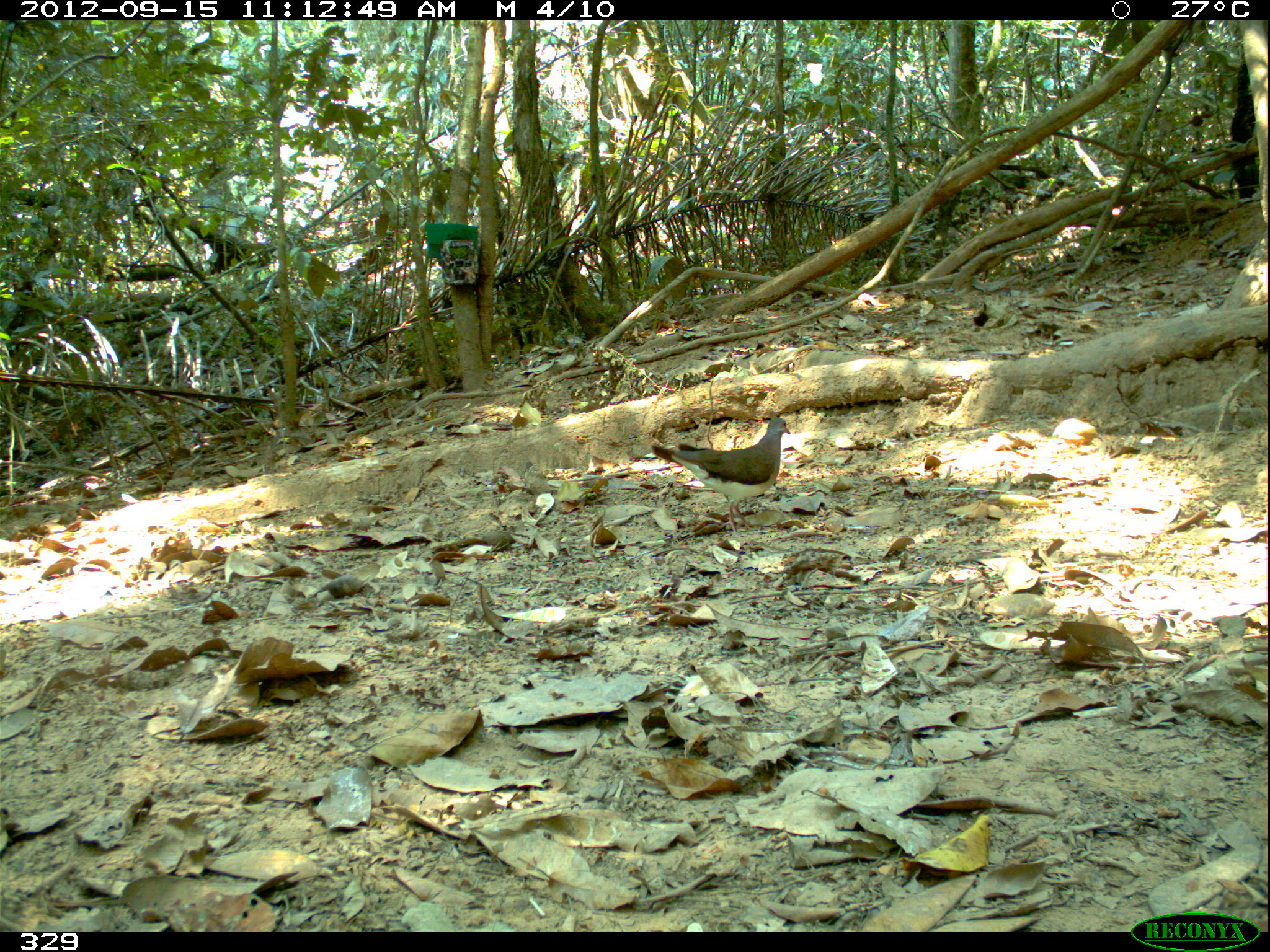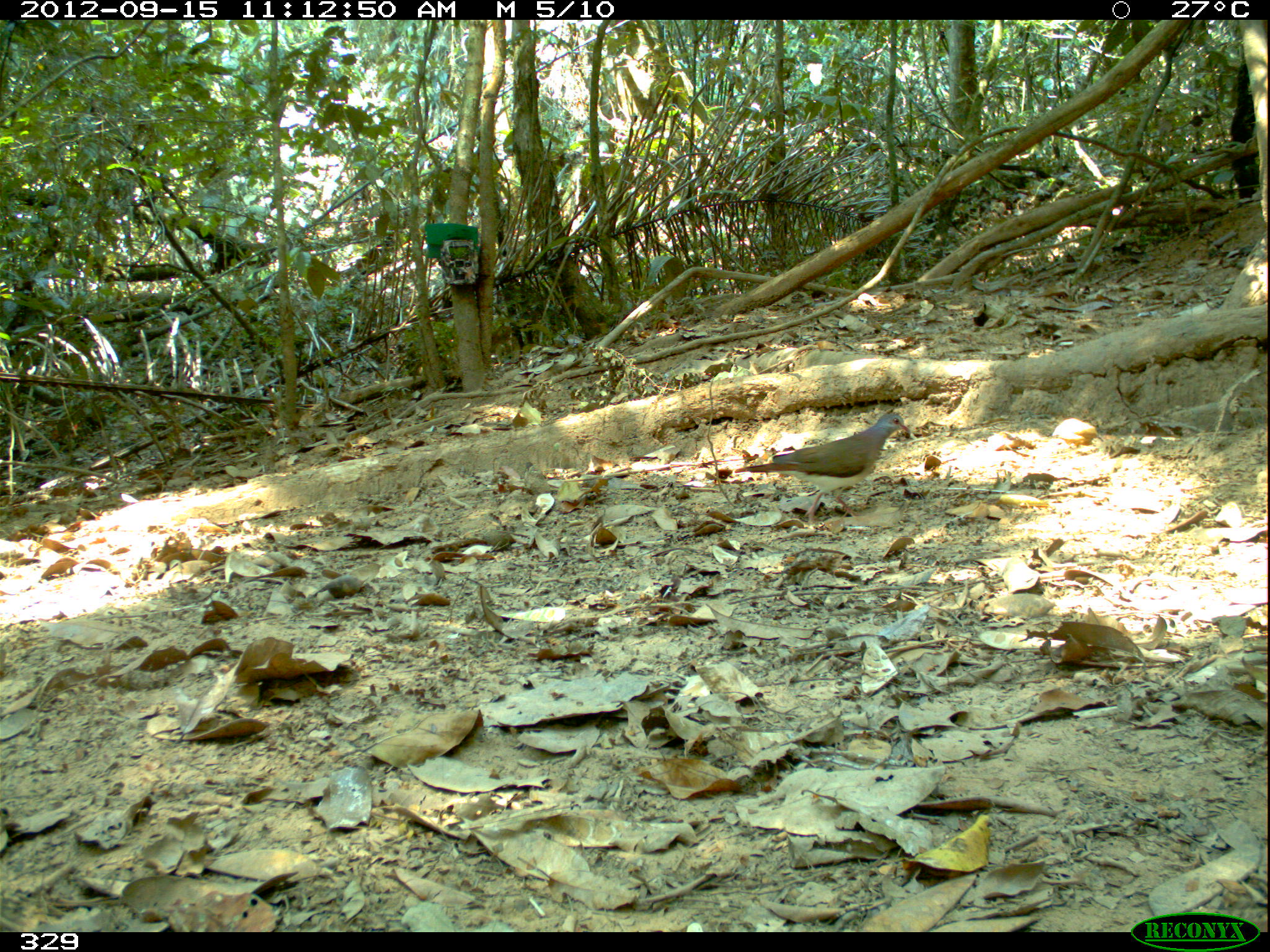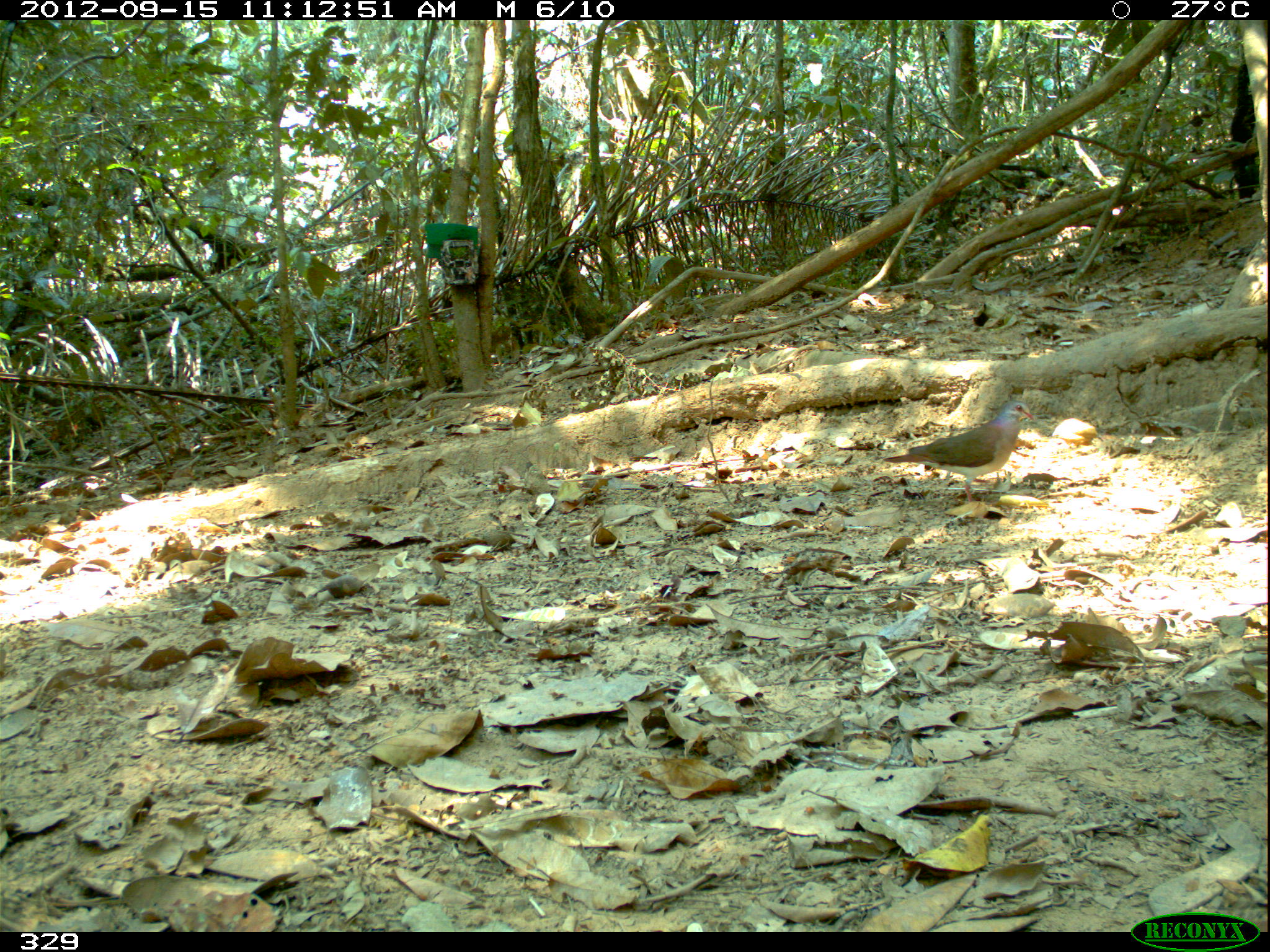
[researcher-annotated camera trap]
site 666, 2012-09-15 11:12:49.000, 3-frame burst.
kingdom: Animalia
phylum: Chordata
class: Aves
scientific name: Aves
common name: bird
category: unknown bird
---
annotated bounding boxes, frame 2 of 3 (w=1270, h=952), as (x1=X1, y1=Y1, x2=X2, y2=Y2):
unknown bird: (x1=733, y1=411, x2=909, y2=528)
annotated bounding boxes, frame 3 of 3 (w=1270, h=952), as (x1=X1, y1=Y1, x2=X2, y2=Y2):
unknown bird: (x1=884, y1=397, x2=1035, y2=506)